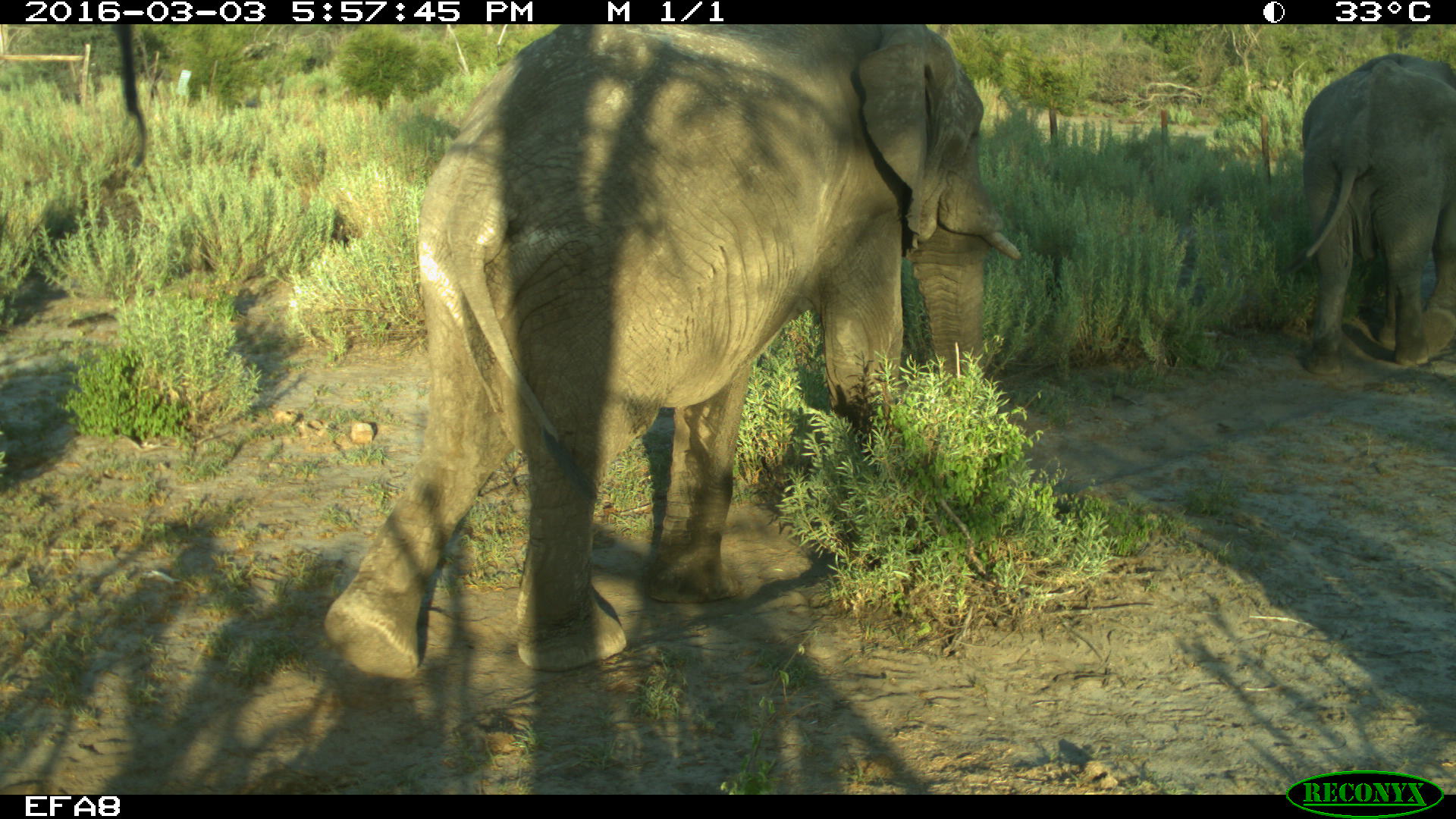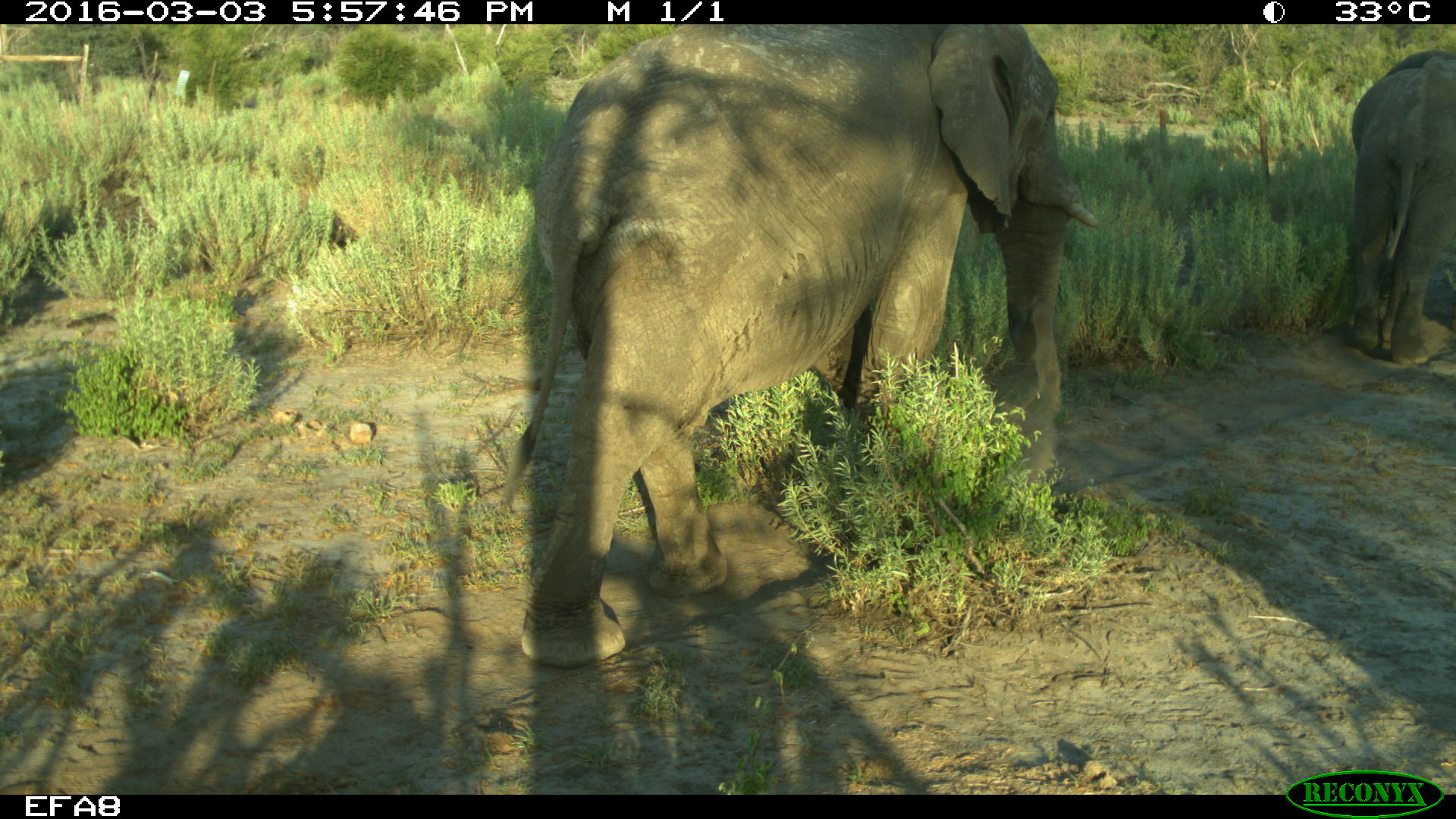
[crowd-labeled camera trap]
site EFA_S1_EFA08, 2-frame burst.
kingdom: Animalia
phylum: Chordata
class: Mammalia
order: Proboscidea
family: Elephantidae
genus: Loxodonta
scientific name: Loxodonta africana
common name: african bush elephant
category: elephant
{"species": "elephant (african bush elephant) (Loxodonta africana)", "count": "2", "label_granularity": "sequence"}